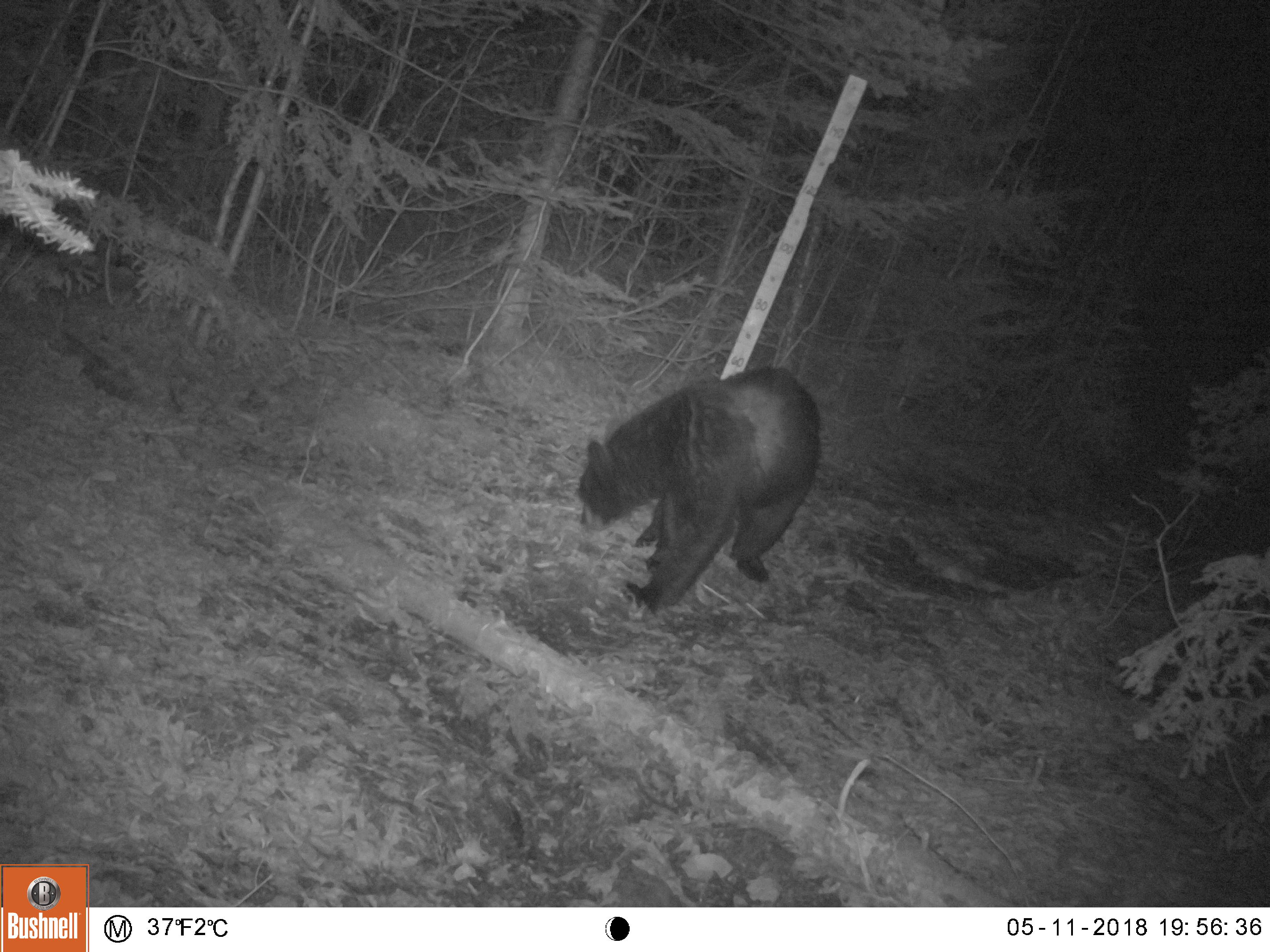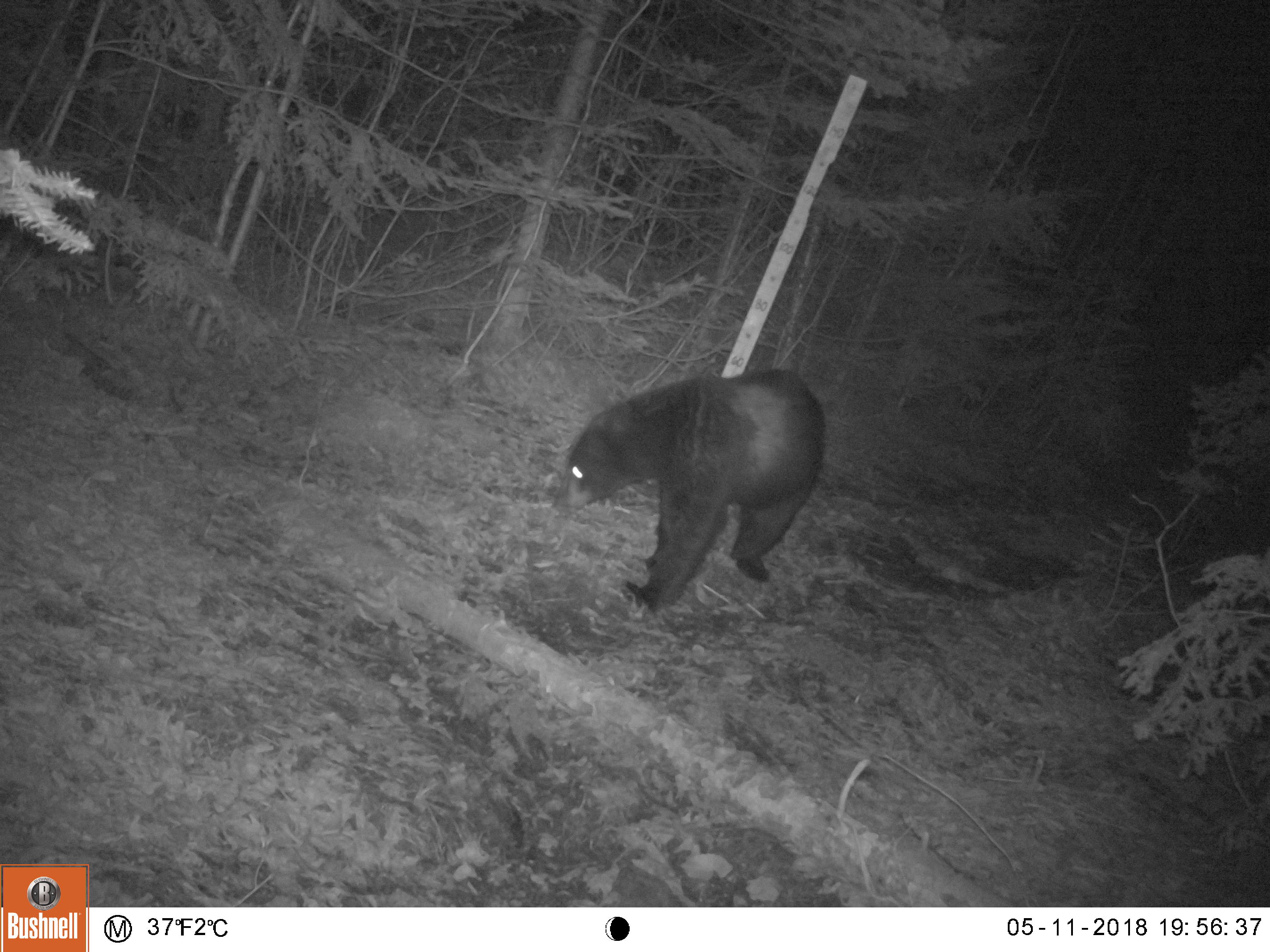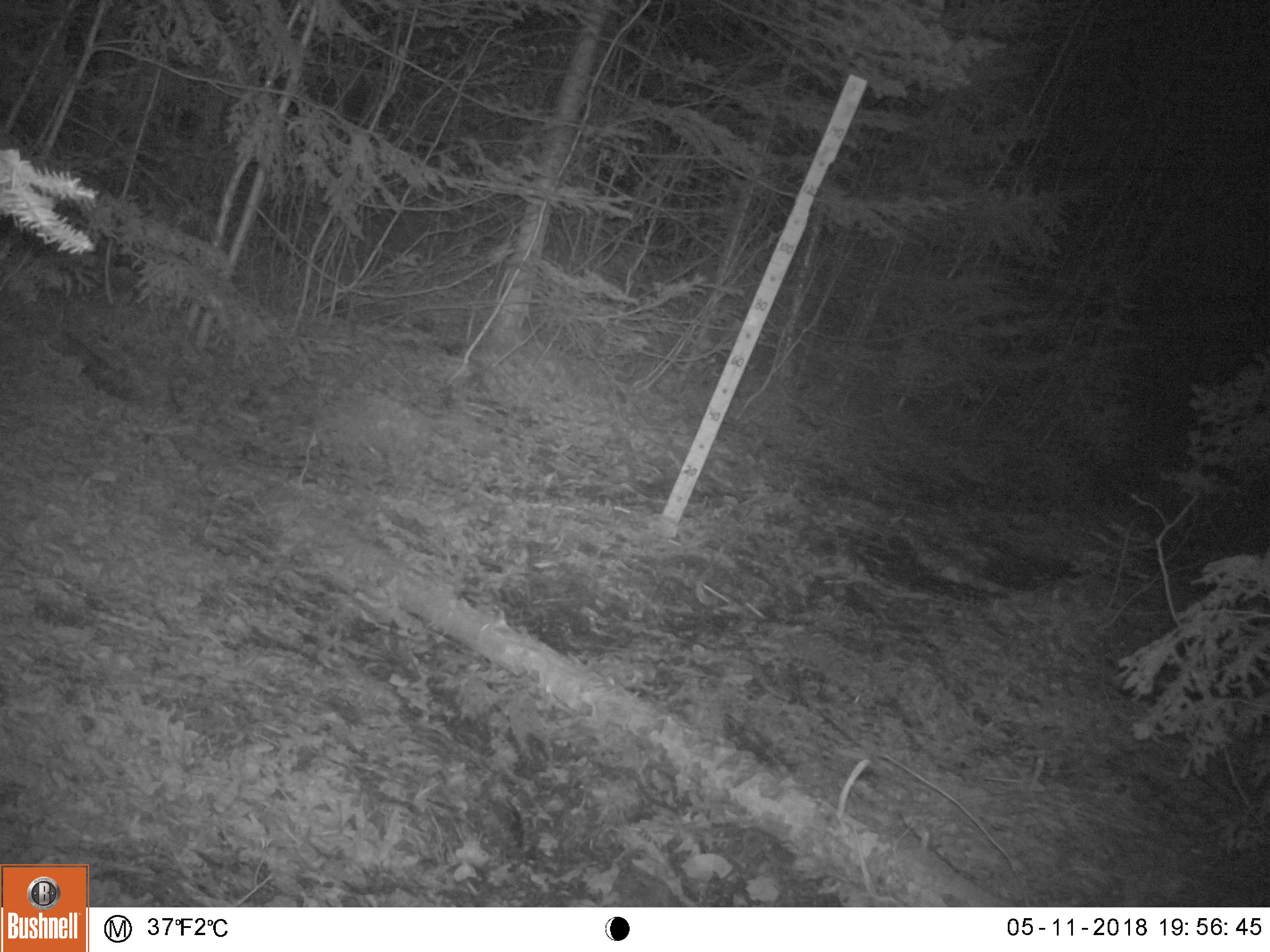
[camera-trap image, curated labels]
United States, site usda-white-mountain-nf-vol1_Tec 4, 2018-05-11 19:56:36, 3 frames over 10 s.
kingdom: Animalia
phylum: Chordata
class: Mammalia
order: Carnivora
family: Ursidae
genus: Ursus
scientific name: Ursus americanus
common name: black bear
Black bear (Ursus americanus).